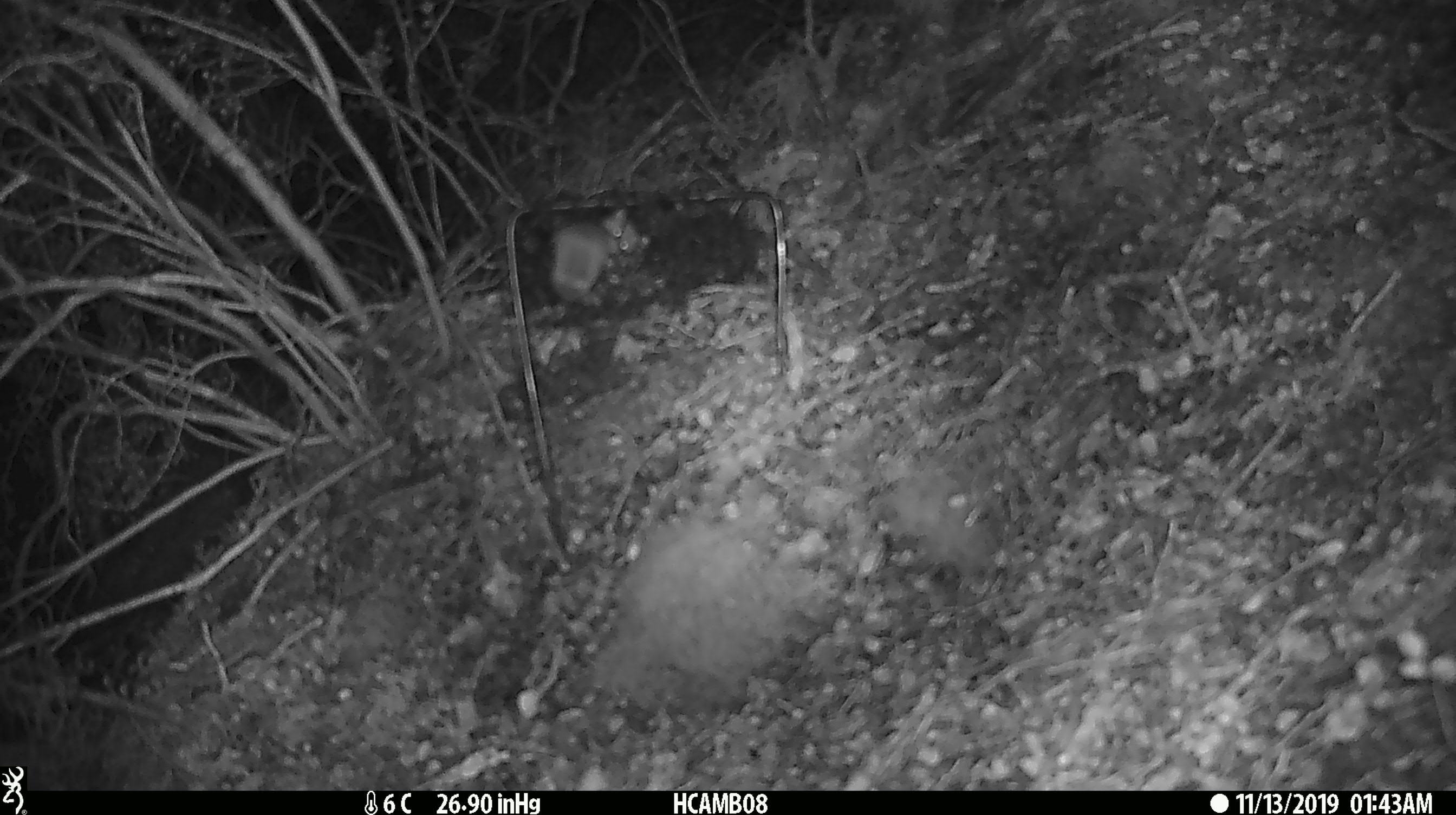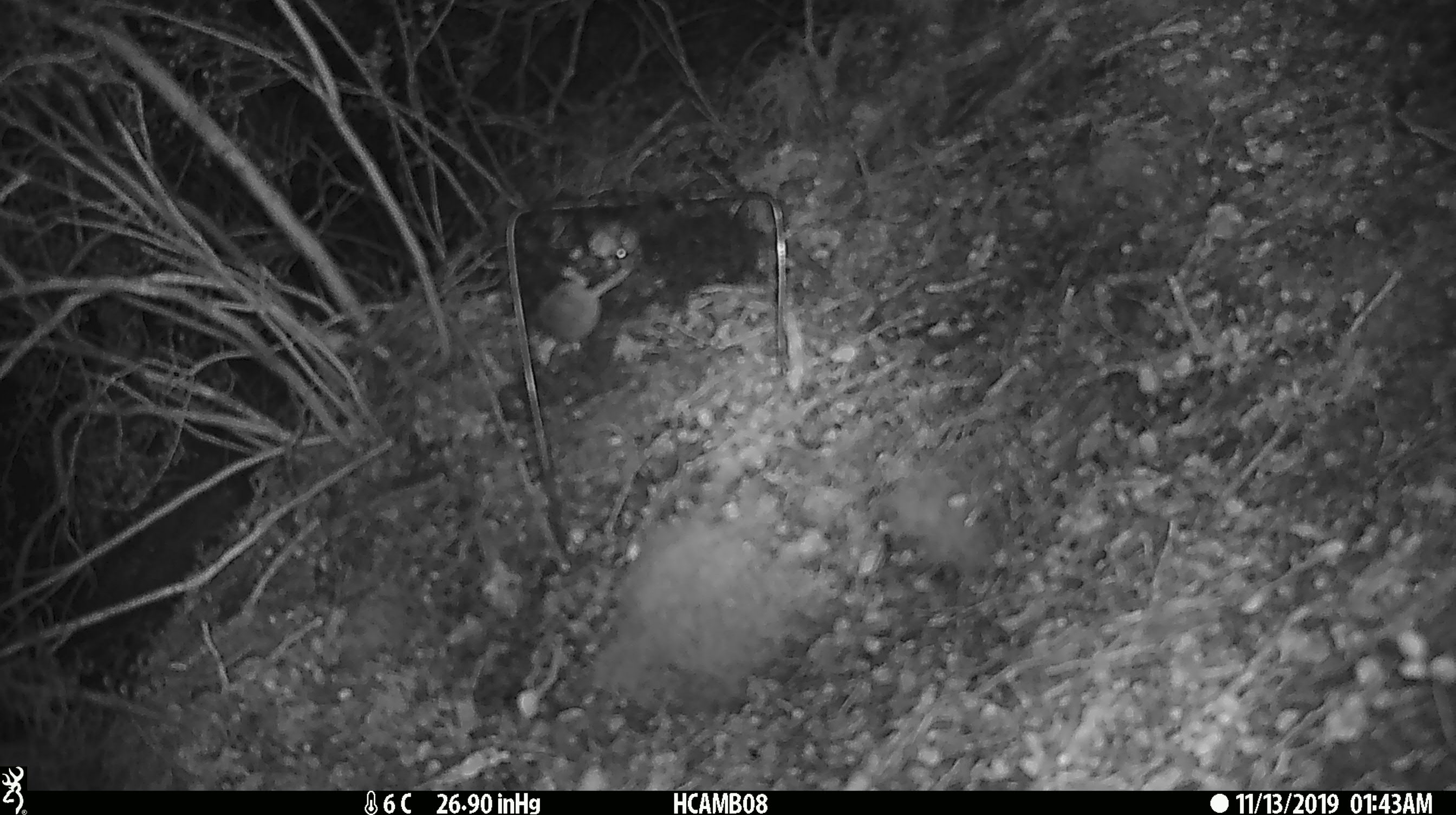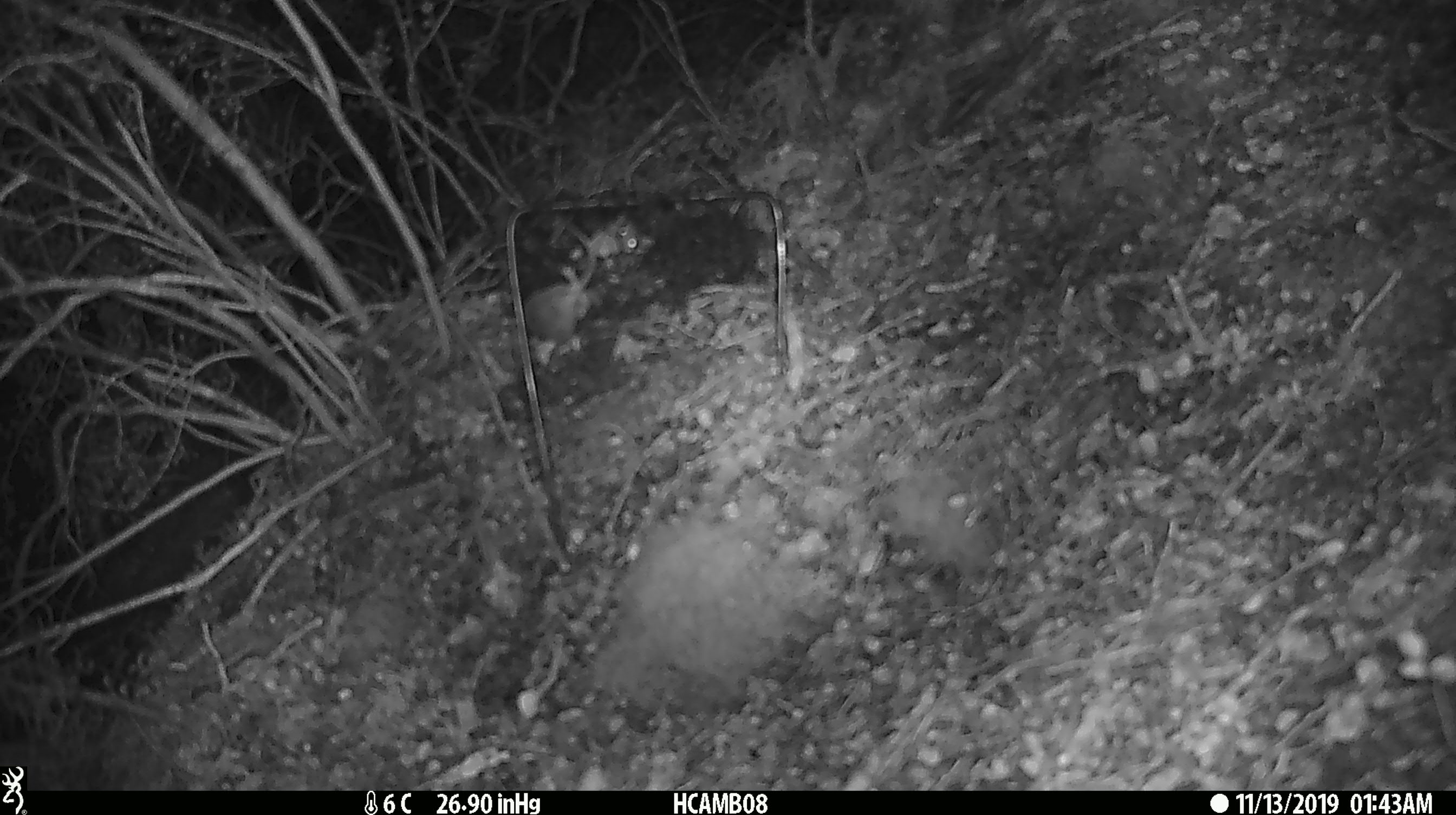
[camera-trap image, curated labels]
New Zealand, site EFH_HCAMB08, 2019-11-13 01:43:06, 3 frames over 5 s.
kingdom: Animalia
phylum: Chordata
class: Mammalia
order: Rodentia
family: Muridae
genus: Mus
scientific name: Mus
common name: mouse